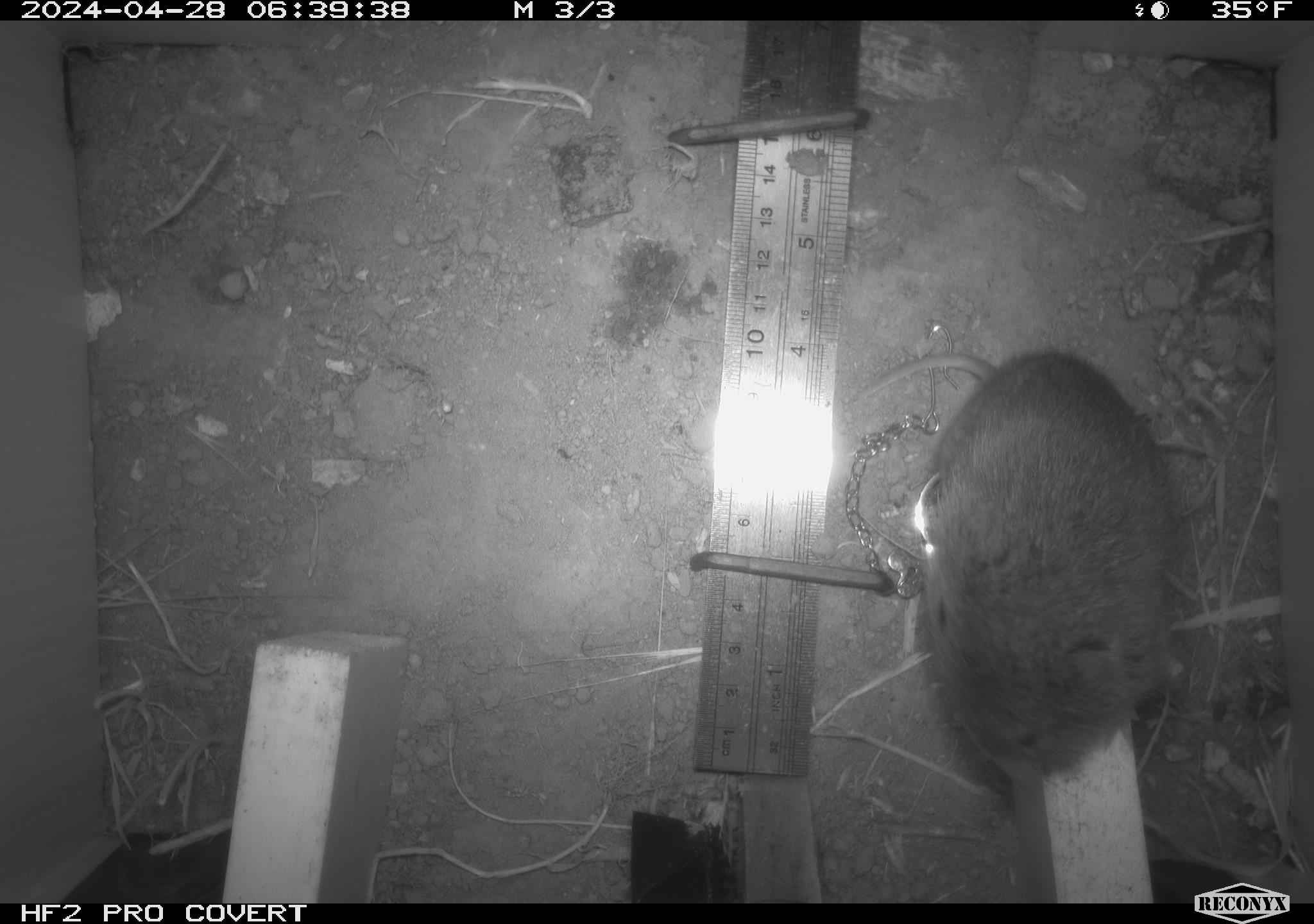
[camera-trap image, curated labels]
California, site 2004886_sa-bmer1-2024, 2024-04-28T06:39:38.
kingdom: Animalia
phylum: Chordata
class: Mammalia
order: Rodentia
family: Cricetidae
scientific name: Arvicolinae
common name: voles, lemmings, and muskrats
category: arvicolinae subfamily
Arvicolinae subfamily (voles, lemmings, and muskrats) (Arvicolinae).